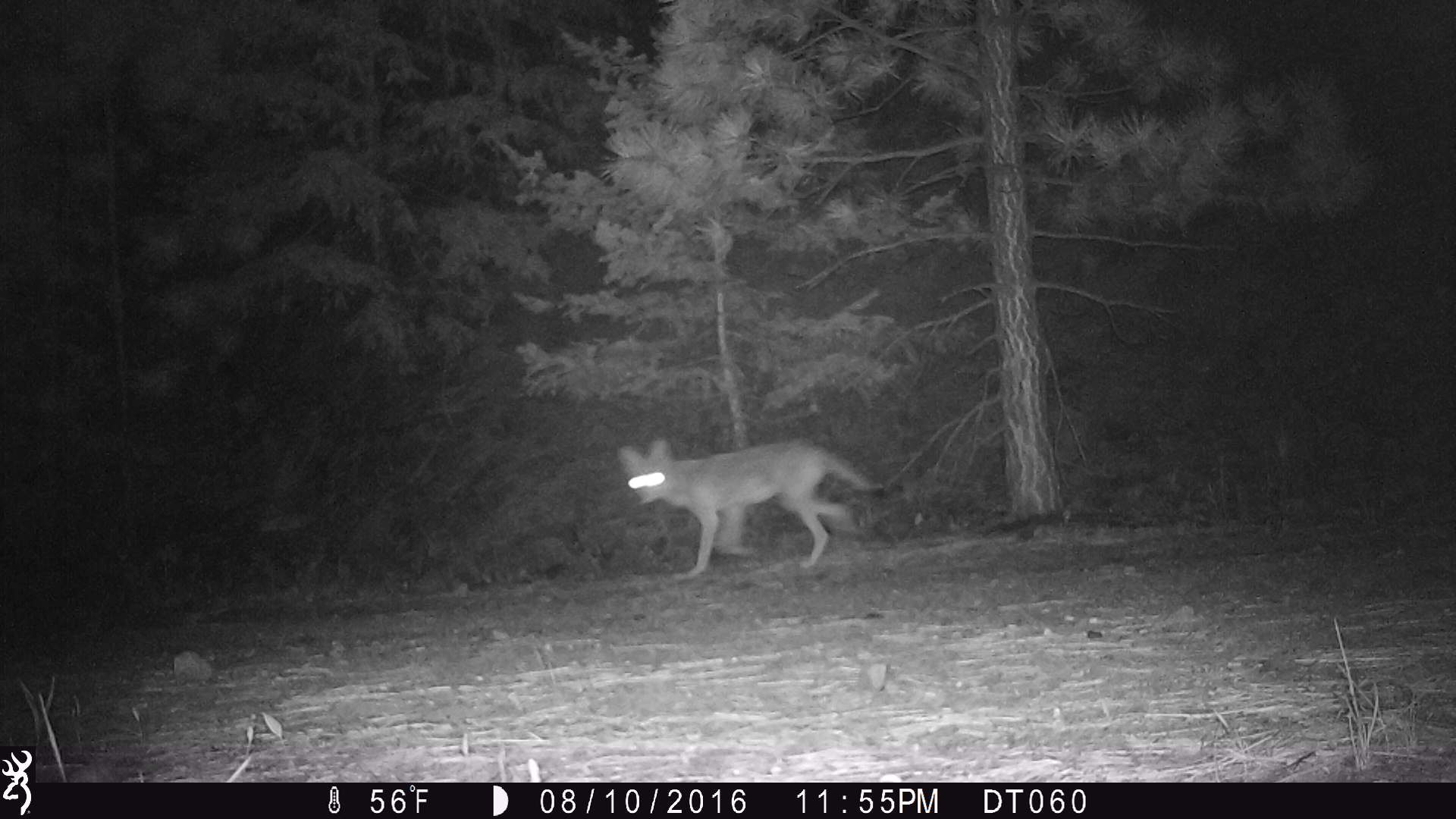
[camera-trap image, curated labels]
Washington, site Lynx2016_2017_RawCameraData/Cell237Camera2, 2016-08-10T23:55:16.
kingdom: Animalia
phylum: Chordata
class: Mammalia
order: Carnivora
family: Canidae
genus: Canis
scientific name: Canis latrans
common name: coyote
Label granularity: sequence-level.